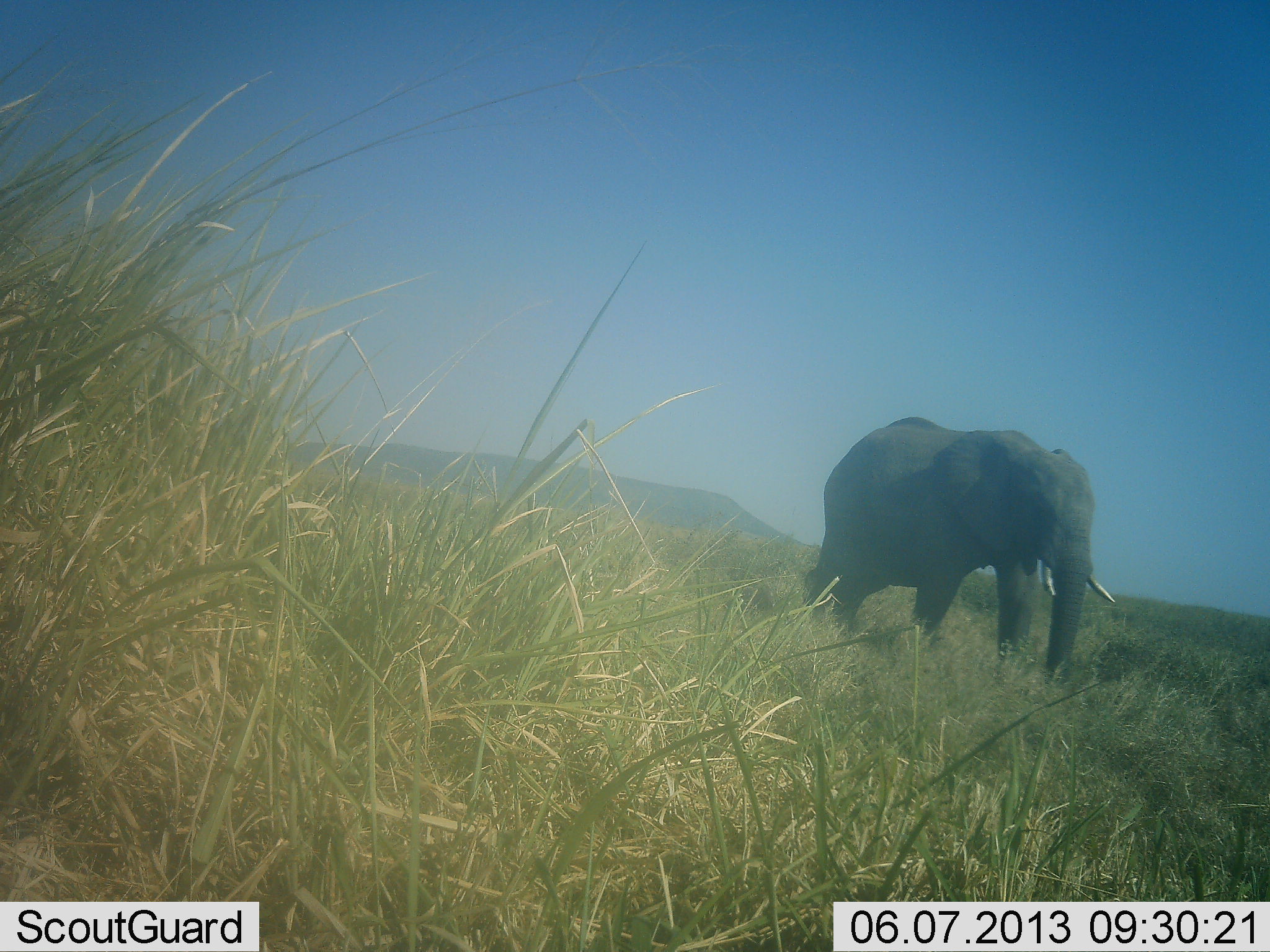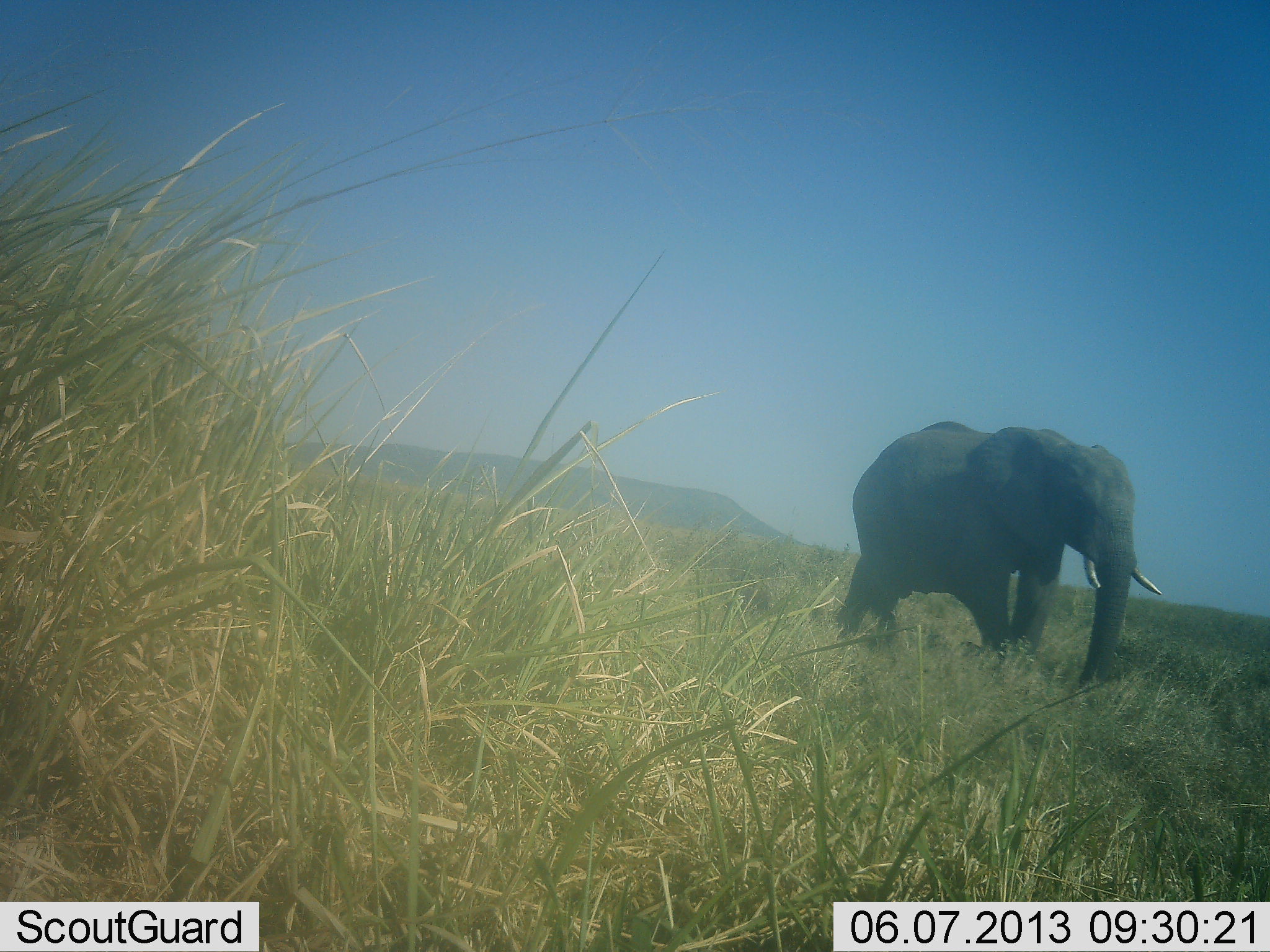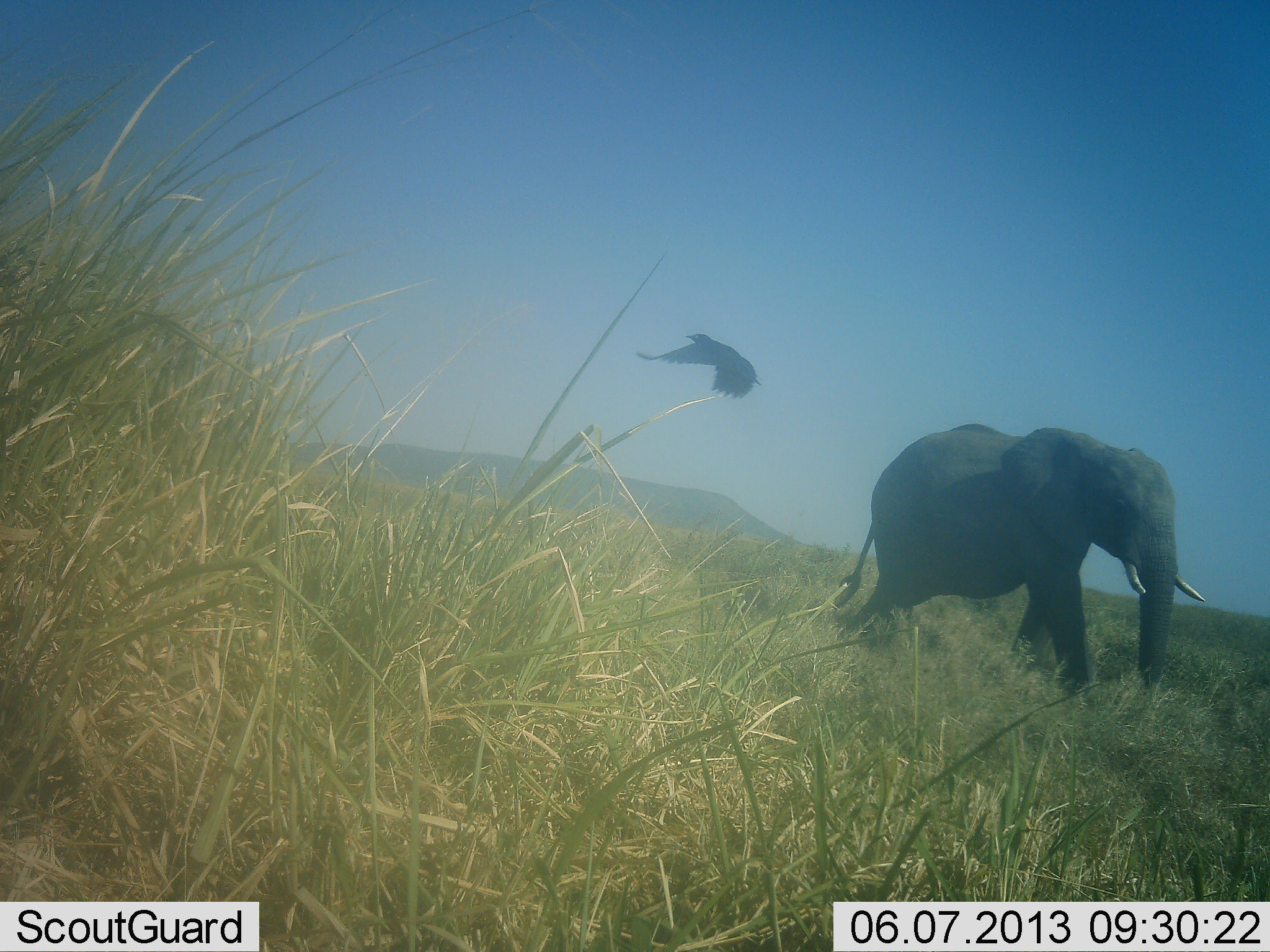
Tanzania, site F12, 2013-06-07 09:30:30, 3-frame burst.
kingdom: Animalia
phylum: Chordata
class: Mammalia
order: Proboscidea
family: Elephantidae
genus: Loxodonta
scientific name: Loxodonta africana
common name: african bush elephant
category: elephant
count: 1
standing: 11%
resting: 0%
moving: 89%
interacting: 6%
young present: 0%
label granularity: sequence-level